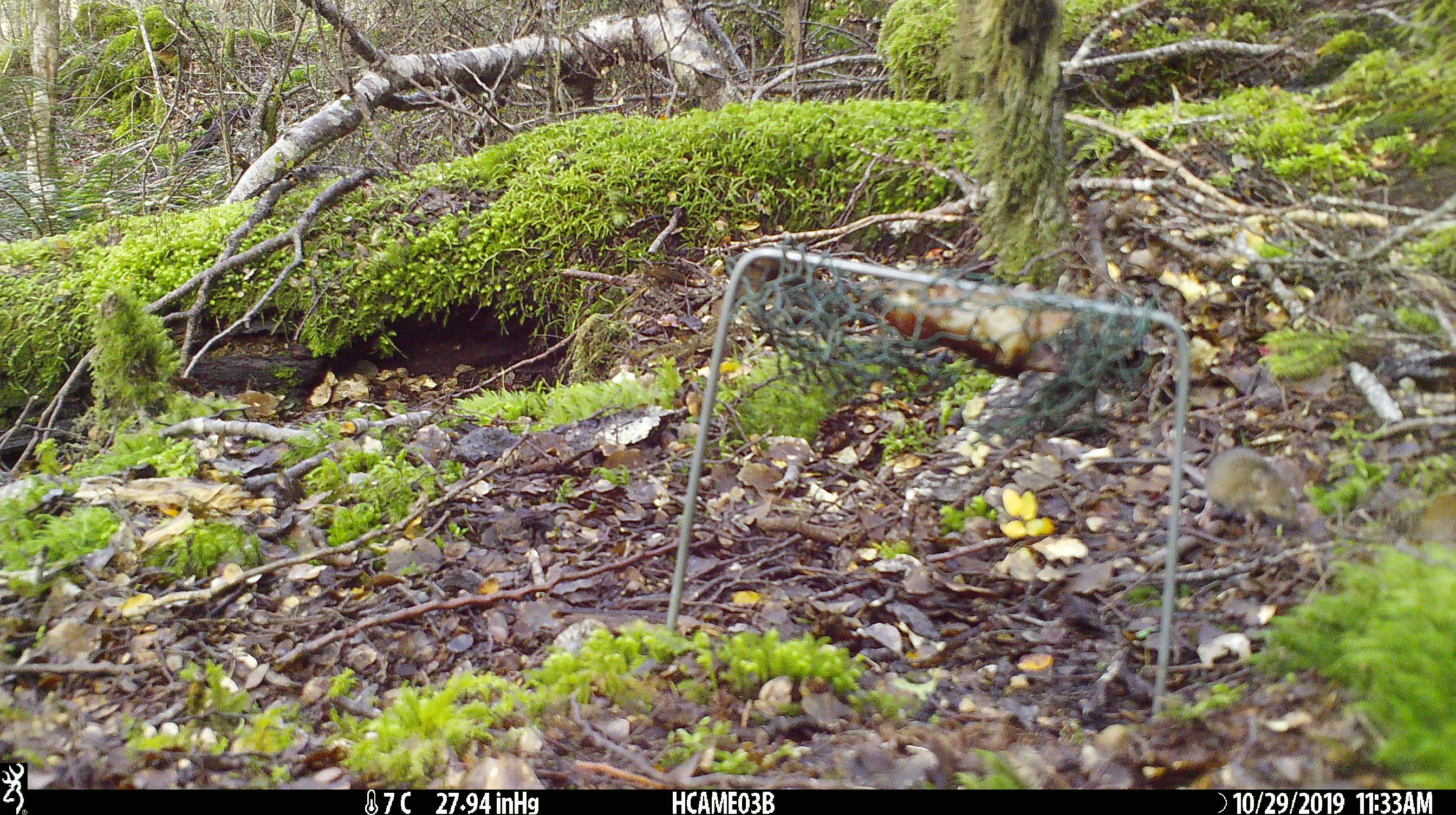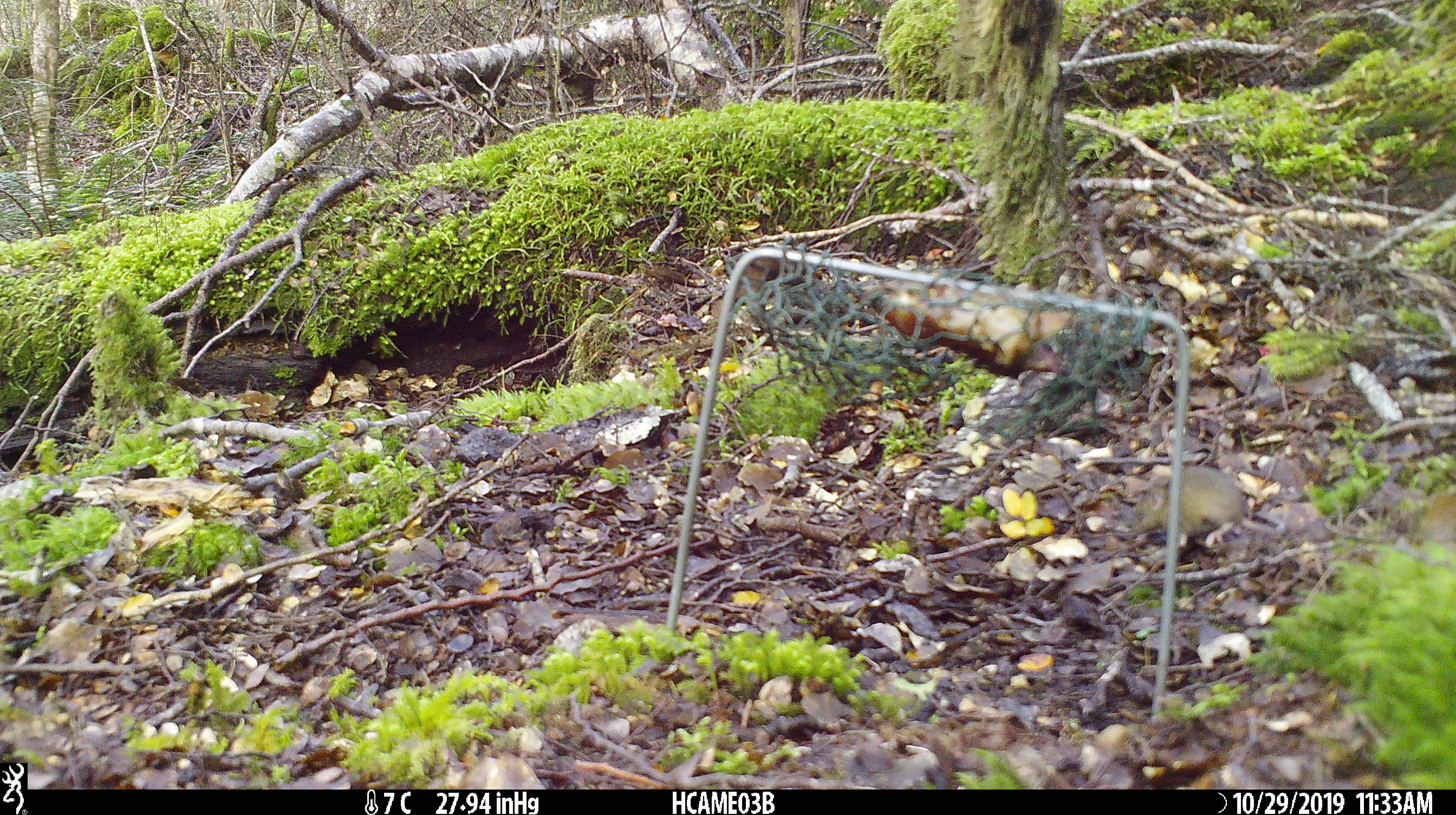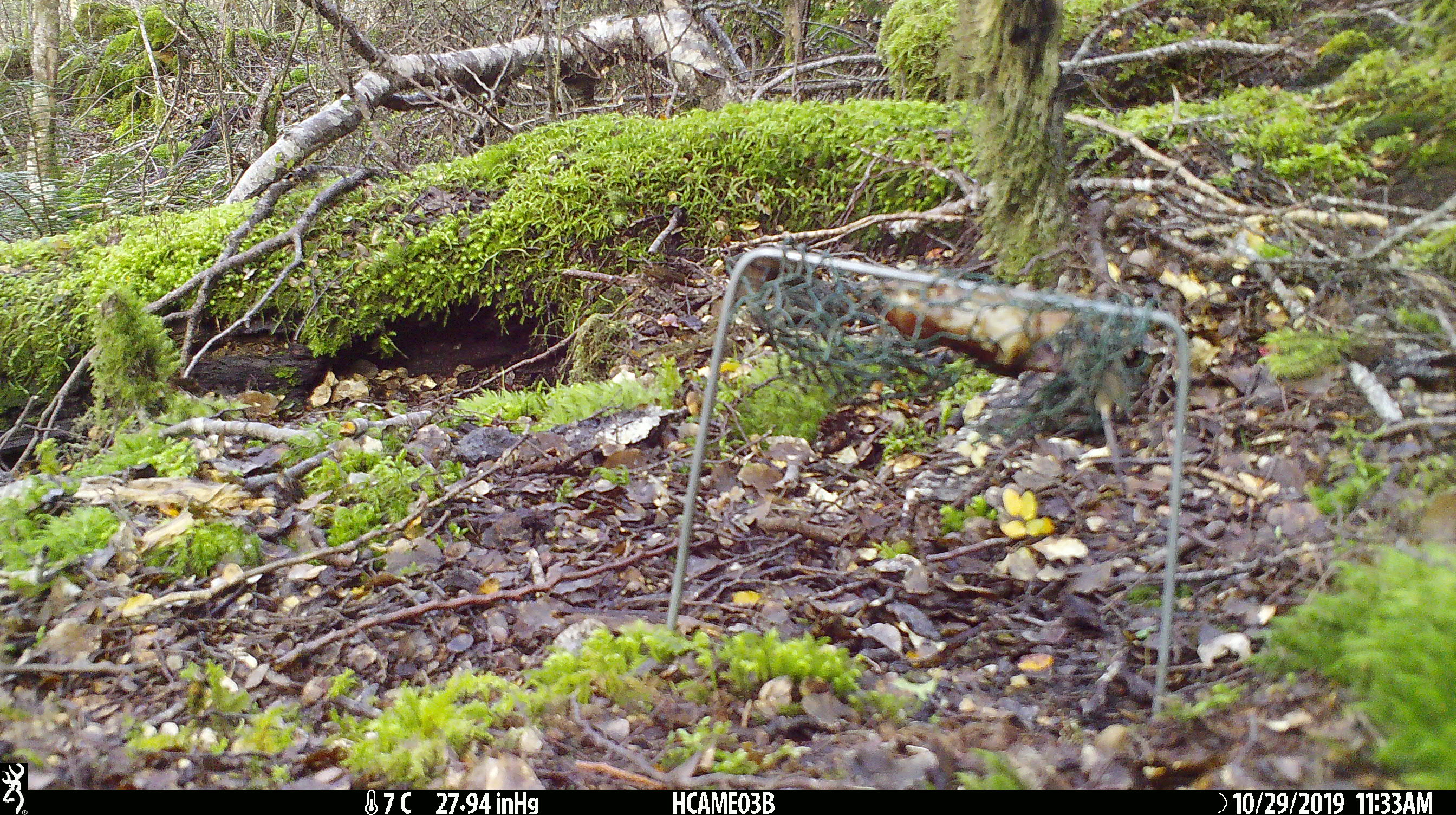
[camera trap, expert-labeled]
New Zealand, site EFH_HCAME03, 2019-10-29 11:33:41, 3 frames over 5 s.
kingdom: Animalia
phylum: Chordata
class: Mammalia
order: Rodentia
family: Muridae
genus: Mus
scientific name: Mus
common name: mouse